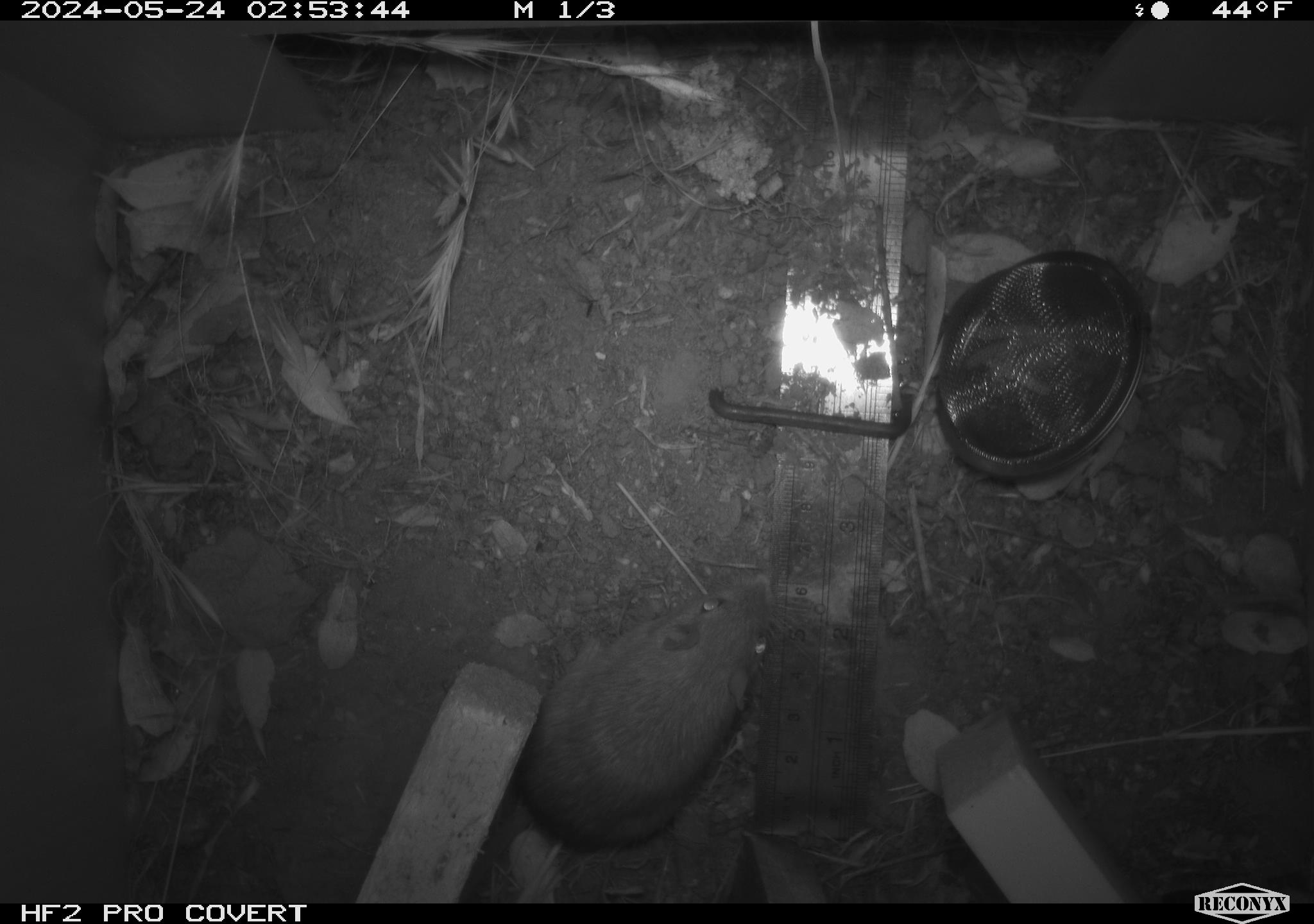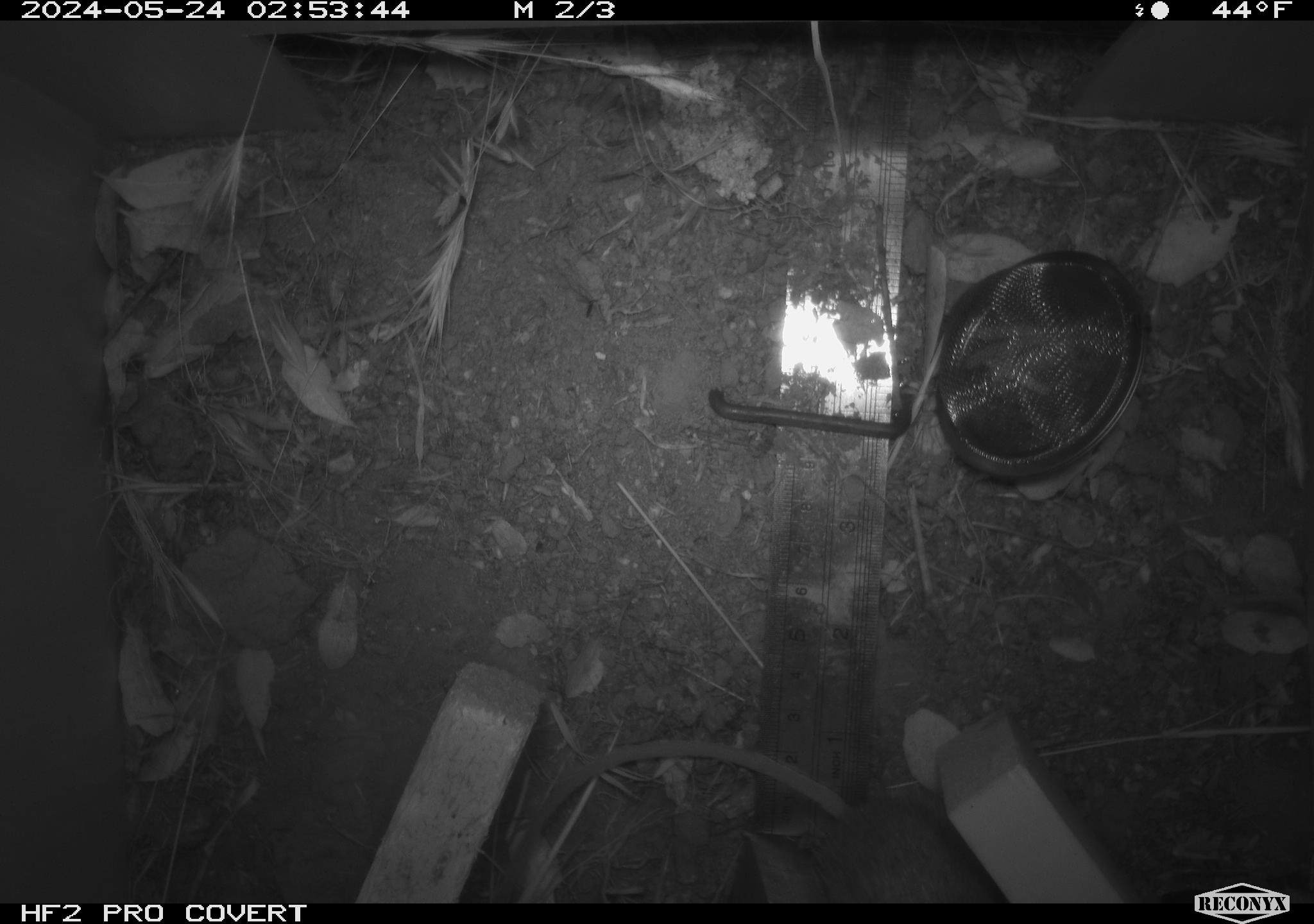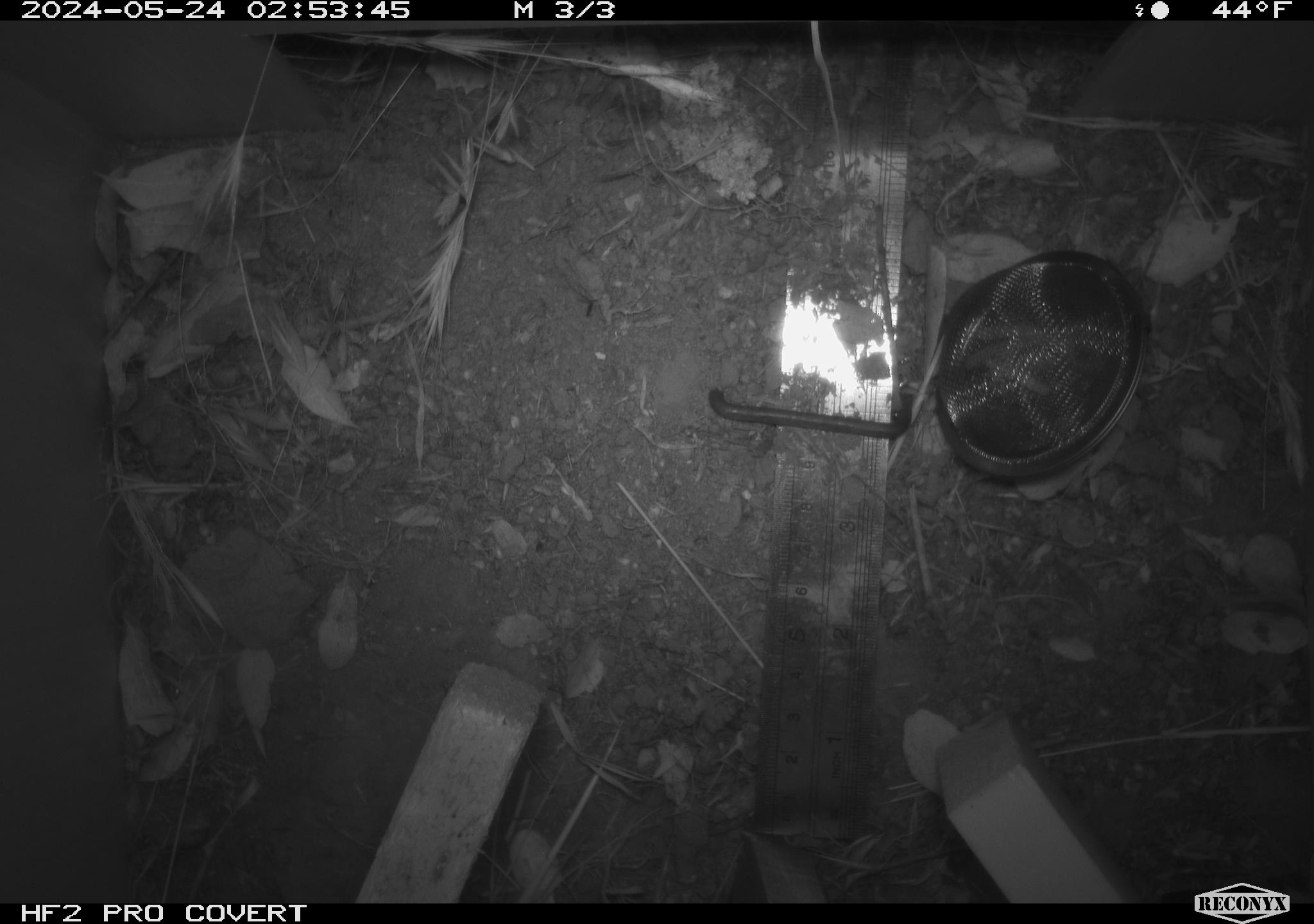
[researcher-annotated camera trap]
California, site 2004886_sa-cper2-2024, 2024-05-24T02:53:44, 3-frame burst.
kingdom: Animalia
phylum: Chordata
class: Mammalia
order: Rodentia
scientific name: Rodentia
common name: rodent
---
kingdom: Animalia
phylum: Chordata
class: Mammalia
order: Rodentia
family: Heteromyidae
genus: Dipodomys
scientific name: Dipodomys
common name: kangaroo rats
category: dipodomys species